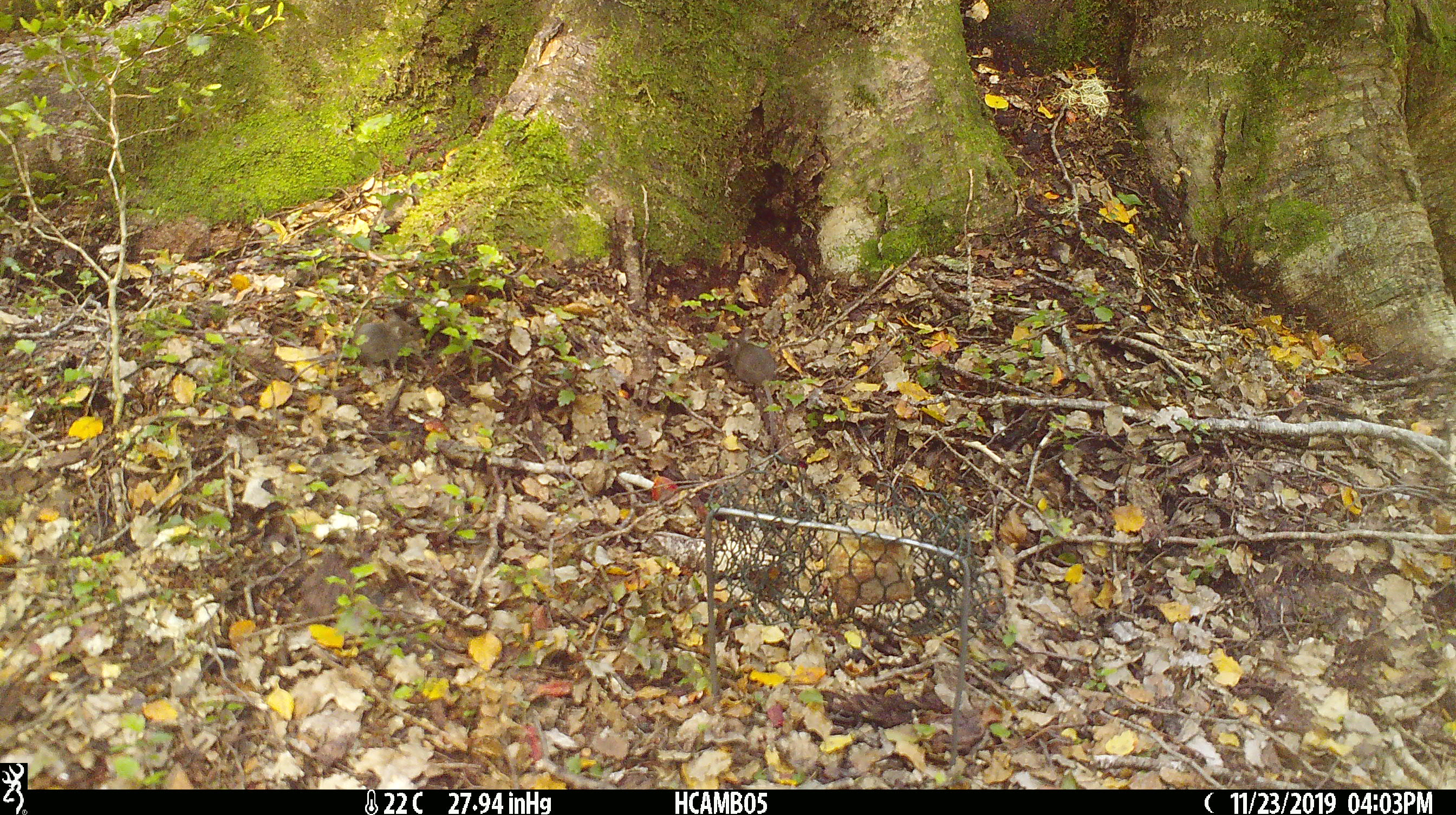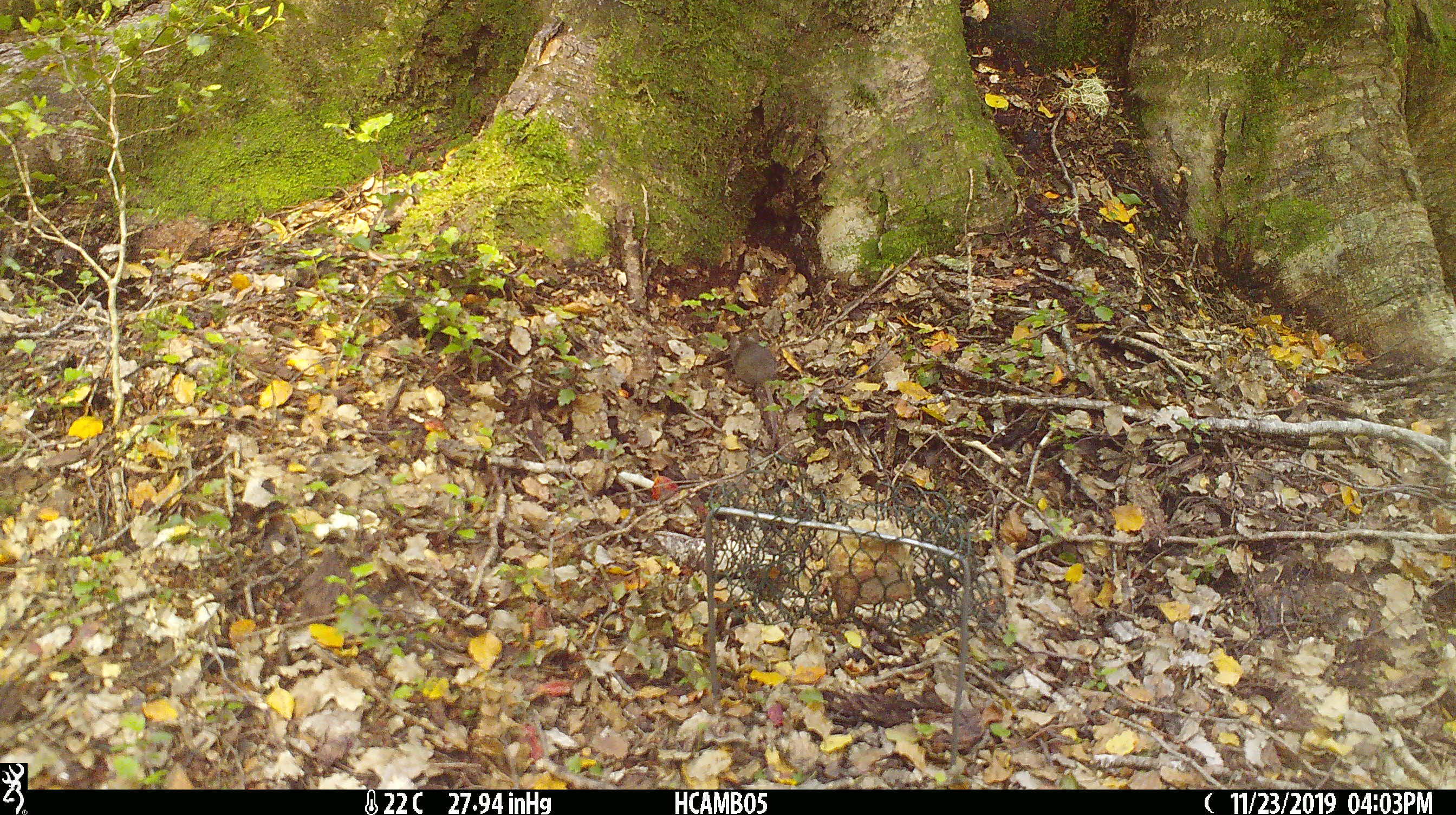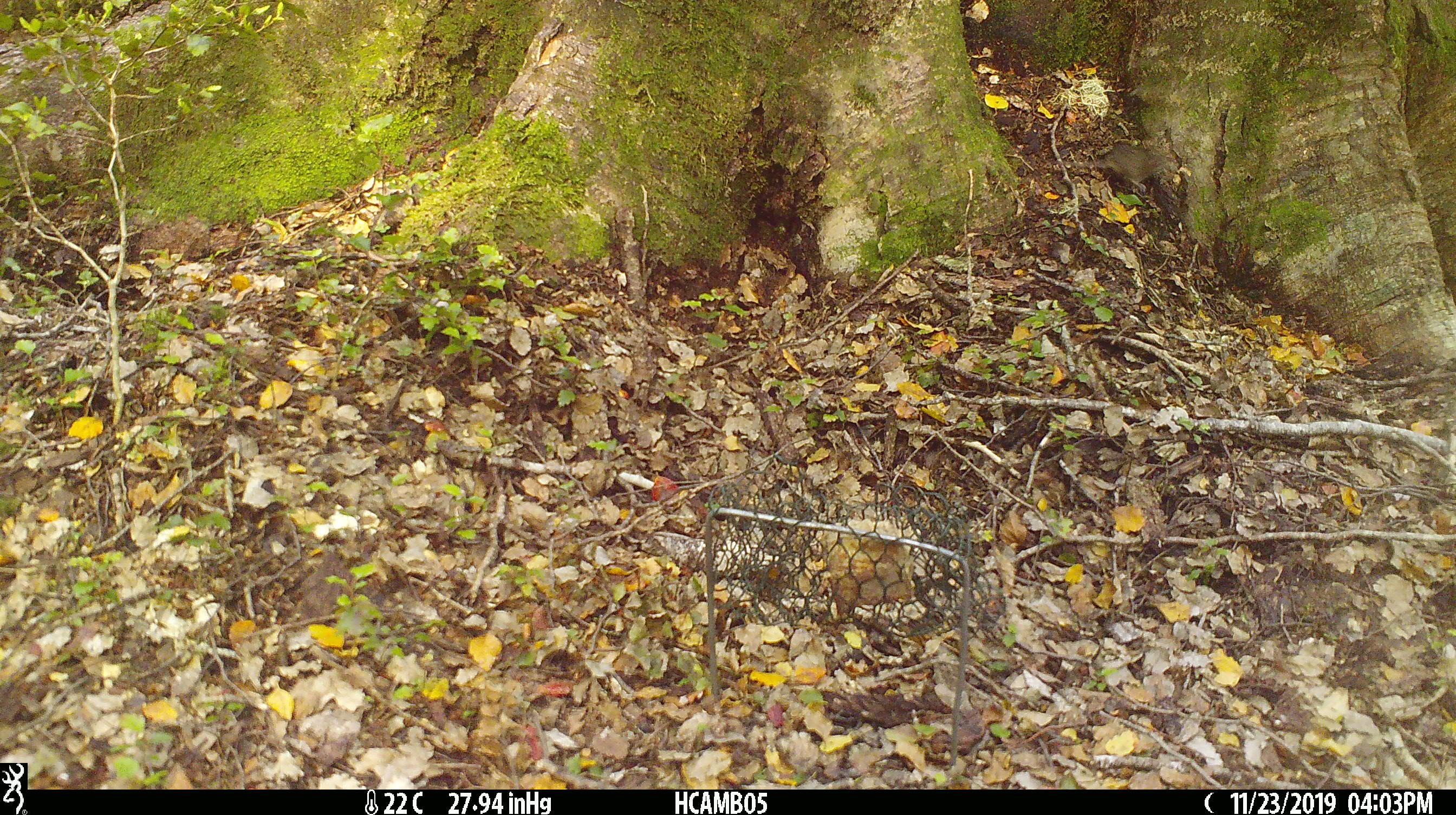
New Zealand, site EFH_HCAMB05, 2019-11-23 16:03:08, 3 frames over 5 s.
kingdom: Animalia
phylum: Chordata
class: Mammalia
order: Rodentia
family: Muridae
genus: Mus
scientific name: Mus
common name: mouse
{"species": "mouse (Mus)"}